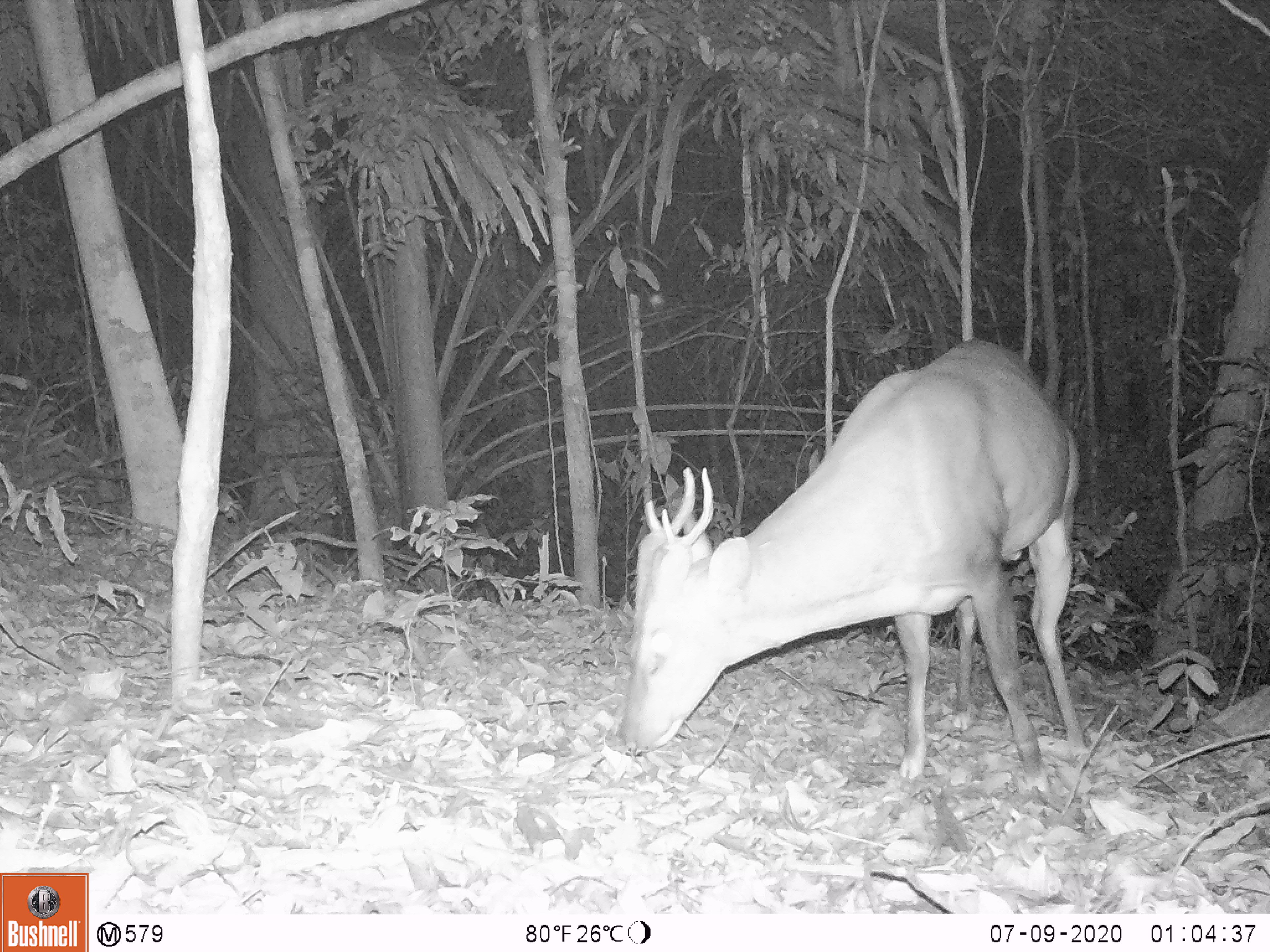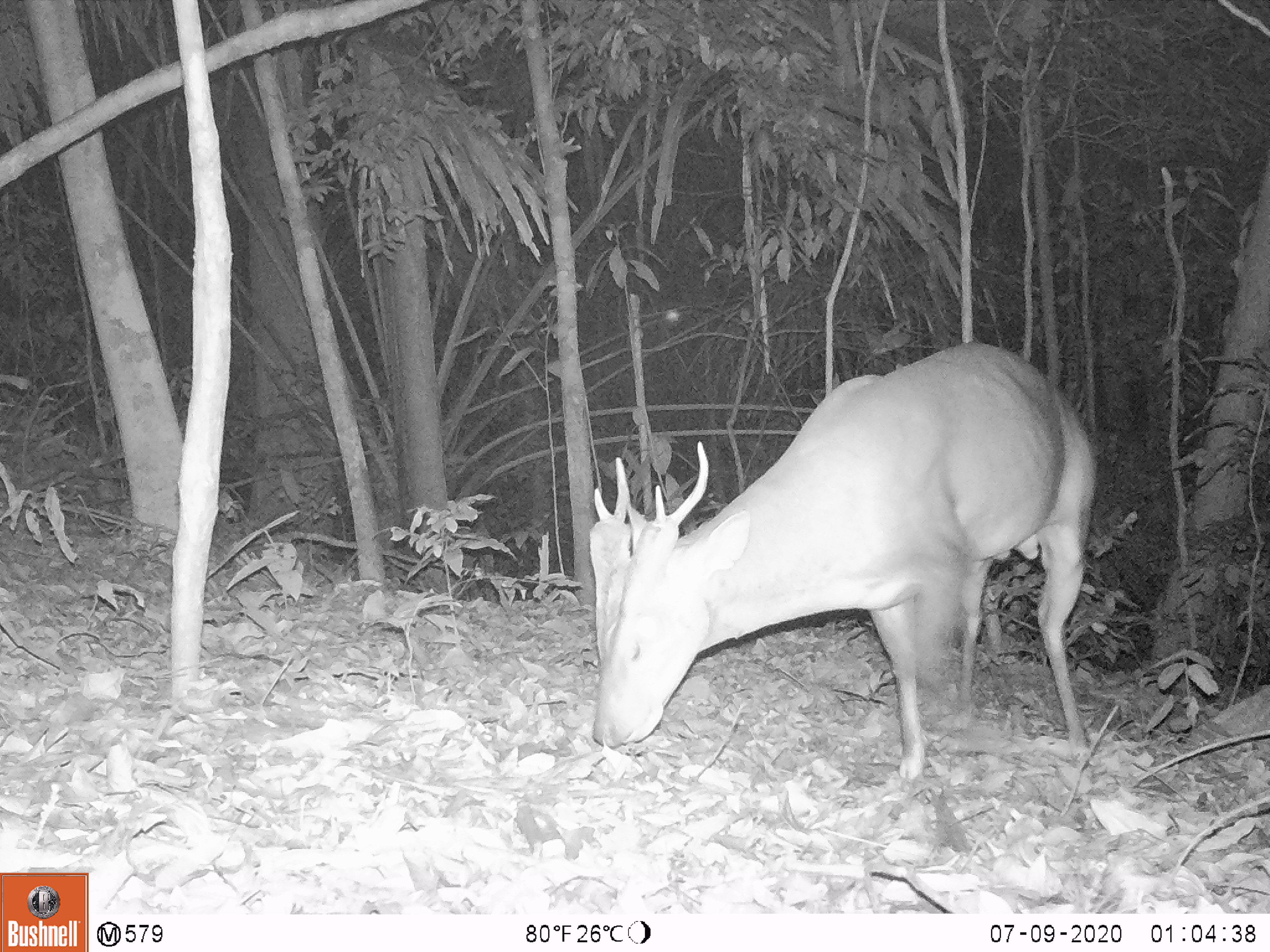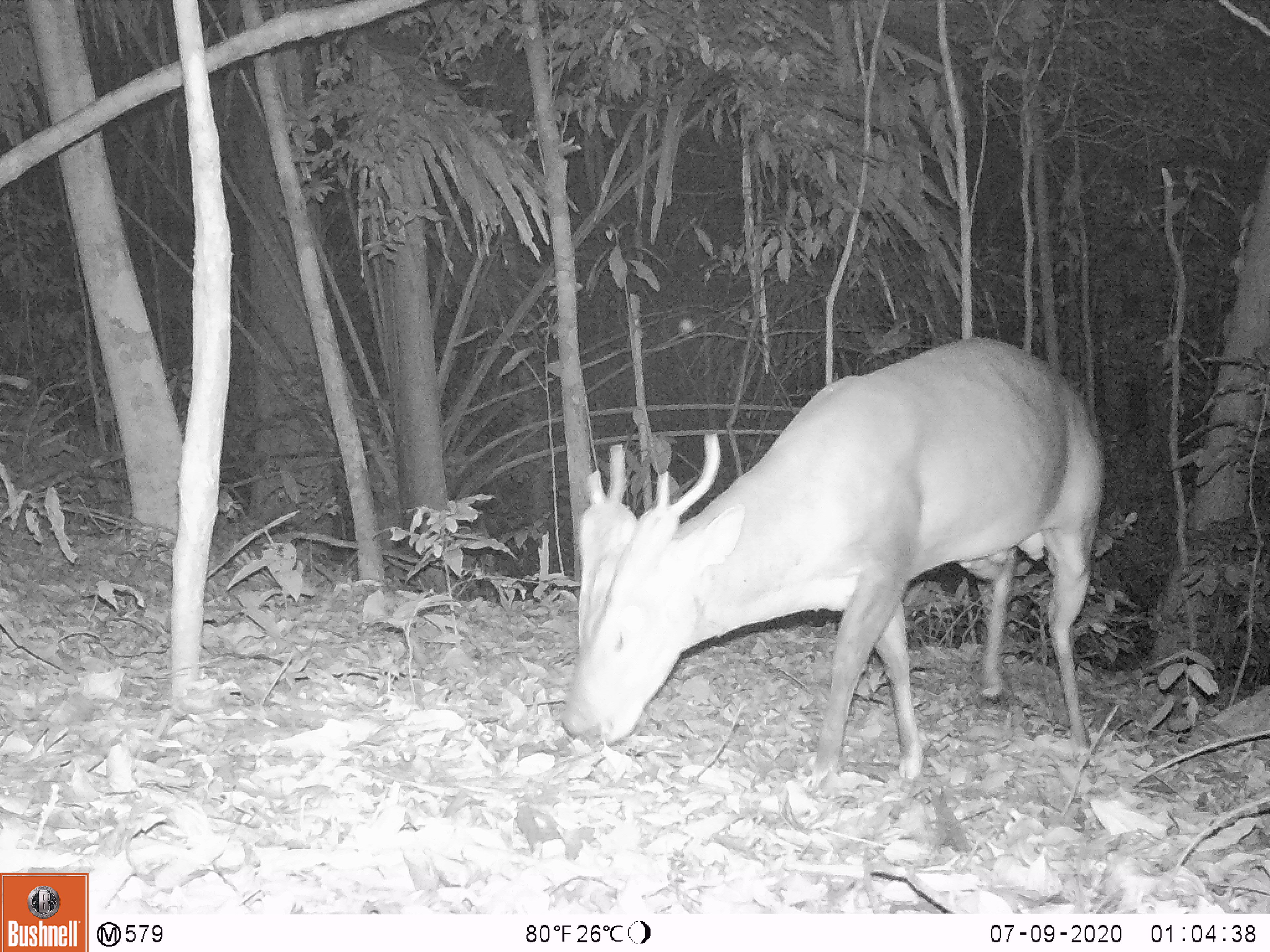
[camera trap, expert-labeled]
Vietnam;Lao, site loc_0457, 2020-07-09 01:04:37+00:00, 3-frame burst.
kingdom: Animalia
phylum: Chordata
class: Mammalia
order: Artiodactyla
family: Cervidae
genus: Muntiacus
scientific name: Muntiacus vuquangensis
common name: large-antlered muntjac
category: large antlered muntjac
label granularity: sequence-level